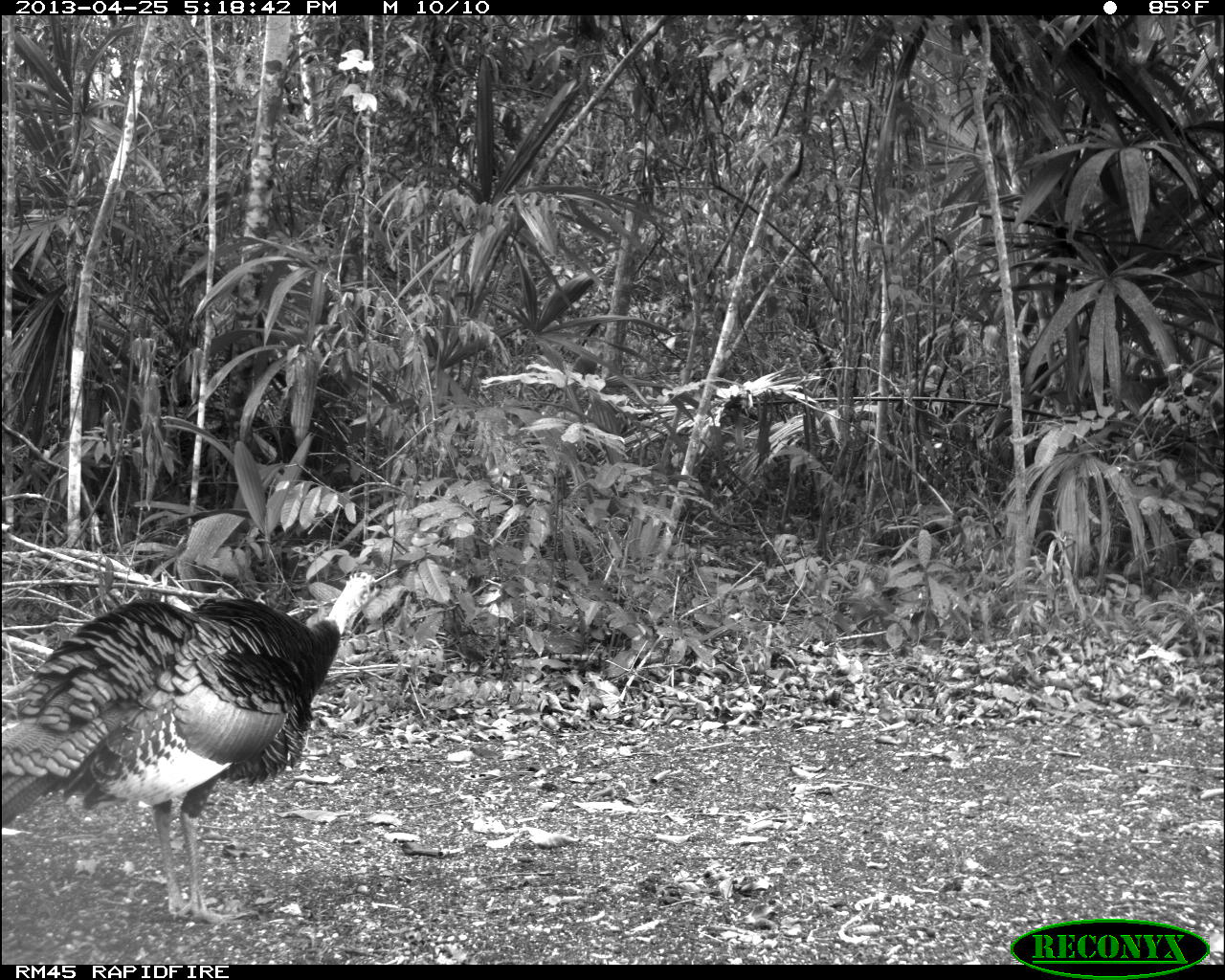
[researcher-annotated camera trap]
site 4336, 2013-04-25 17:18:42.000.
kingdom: Animalia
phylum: Chordata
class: Aves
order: Galliformes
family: Phasianidae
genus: Meleagris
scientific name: Meleagris ocellata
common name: ocellated turkey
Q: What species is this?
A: Meleagris ocellata (ocellated turkey).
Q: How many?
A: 1.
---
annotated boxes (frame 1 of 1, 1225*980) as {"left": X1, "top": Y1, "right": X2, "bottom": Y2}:
meleagris ocellata: {"left": 2, "top": 572, "right": 383, "bottom": 920}